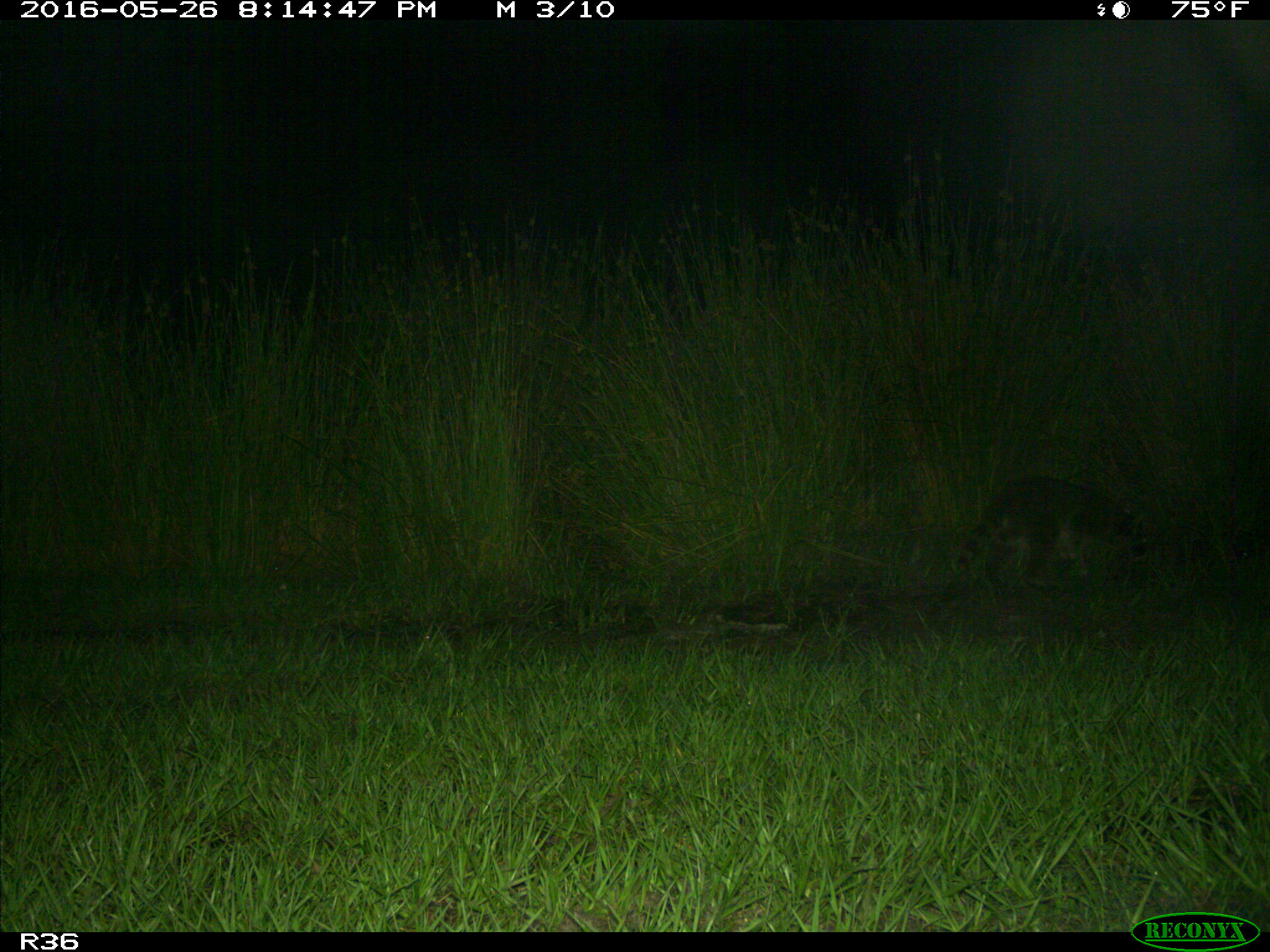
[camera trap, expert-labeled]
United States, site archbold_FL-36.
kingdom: Animalia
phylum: Chordata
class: Mammalia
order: Carnivora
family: Procyonidae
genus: Procyon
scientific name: Procyon lotor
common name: common raccoon